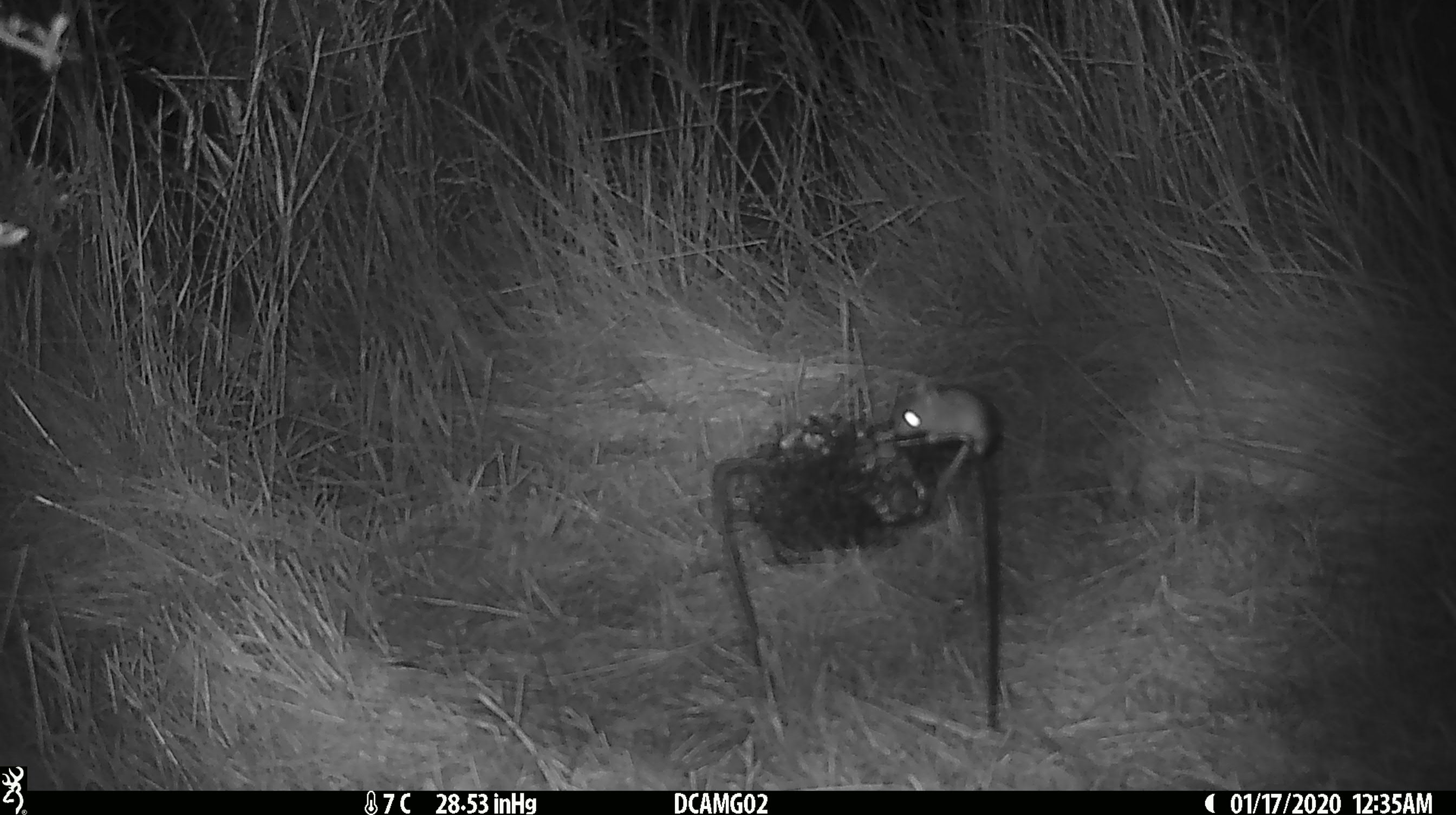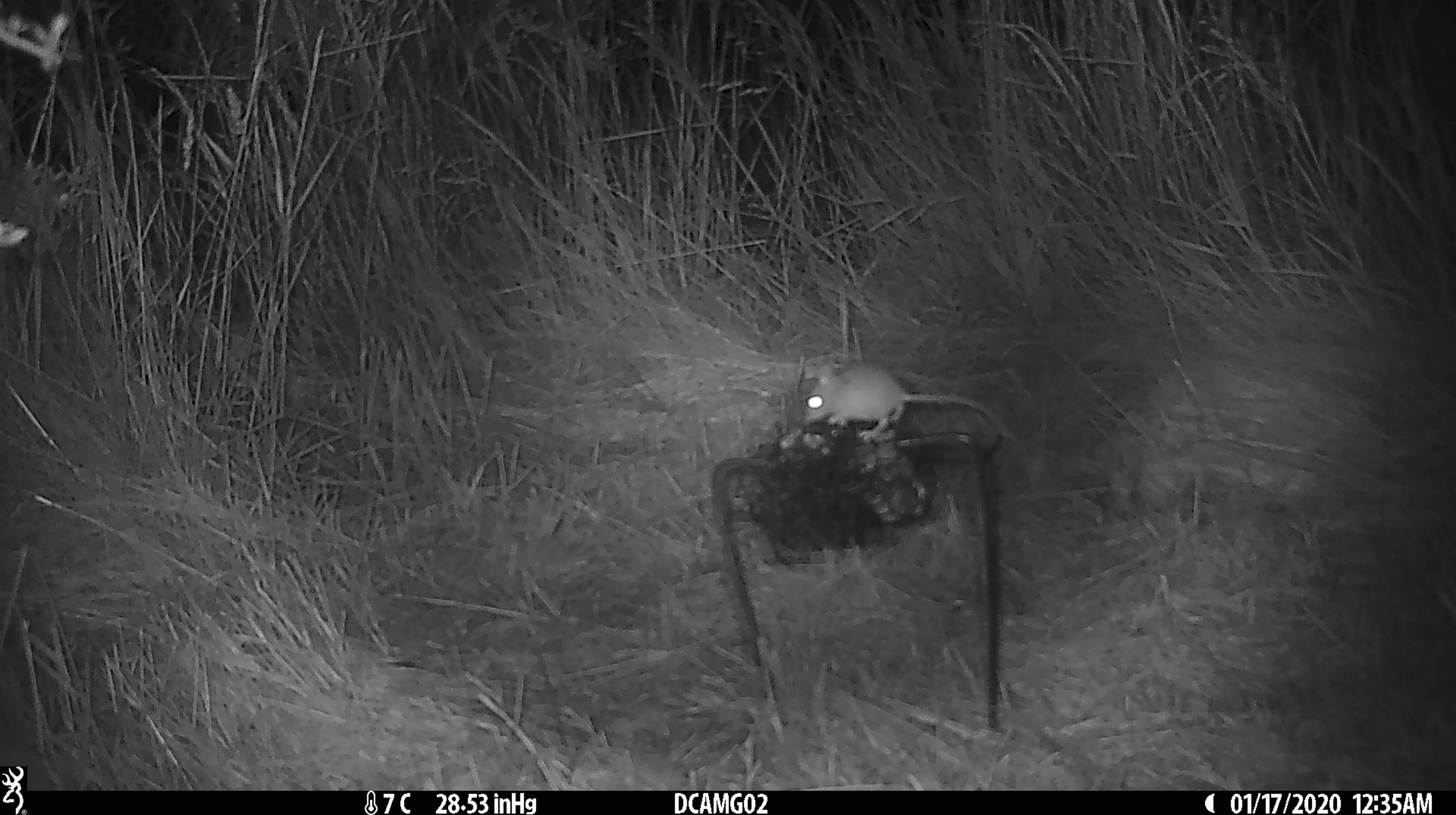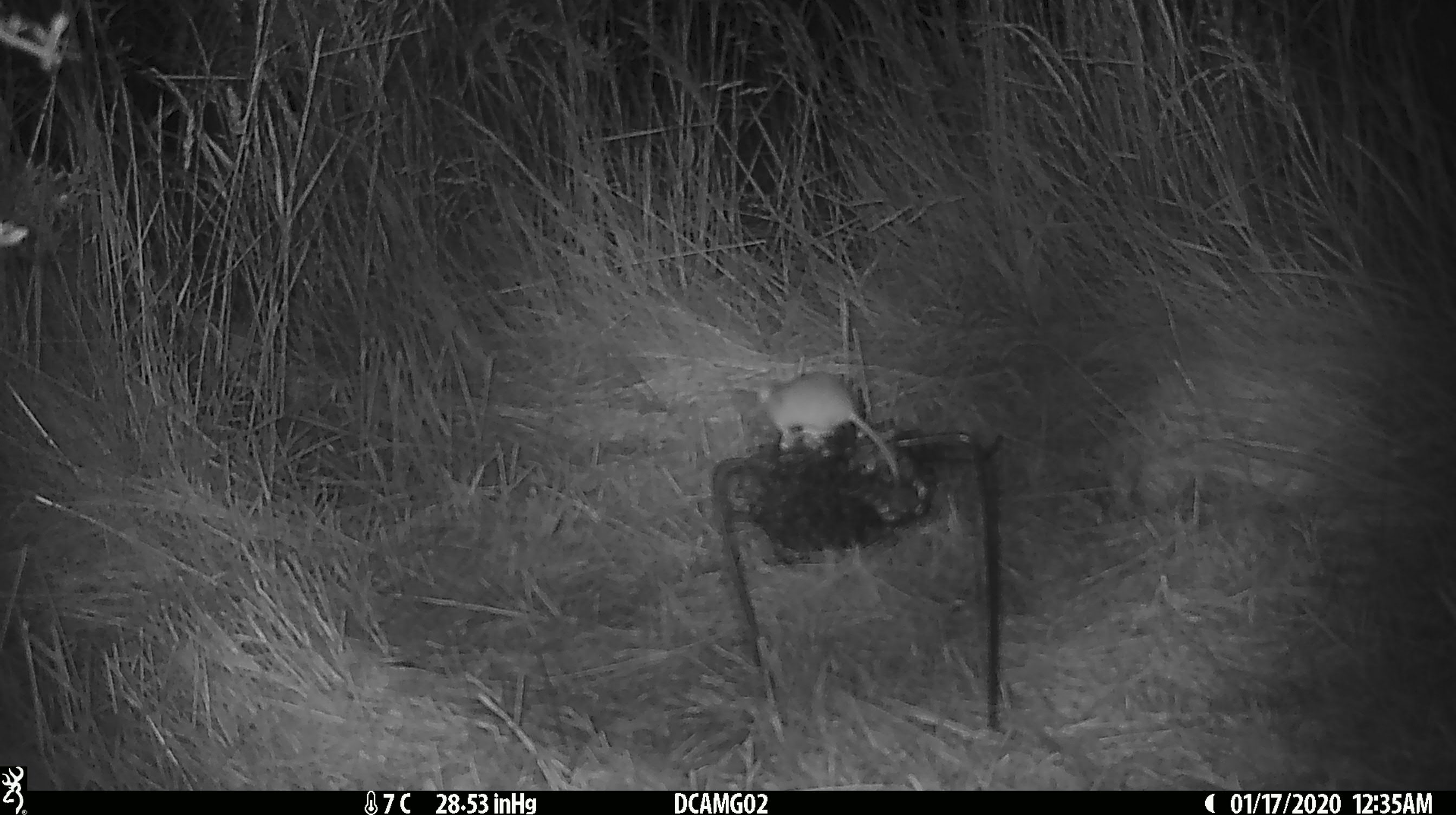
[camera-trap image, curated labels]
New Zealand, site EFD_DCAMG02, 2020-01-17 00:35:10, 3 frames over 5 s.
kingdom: Animalia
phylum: Chordata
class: Mammalia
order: Rodentia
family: Muridae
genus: Mus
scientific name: Mus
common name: mouse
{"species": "mouse (Mus)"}